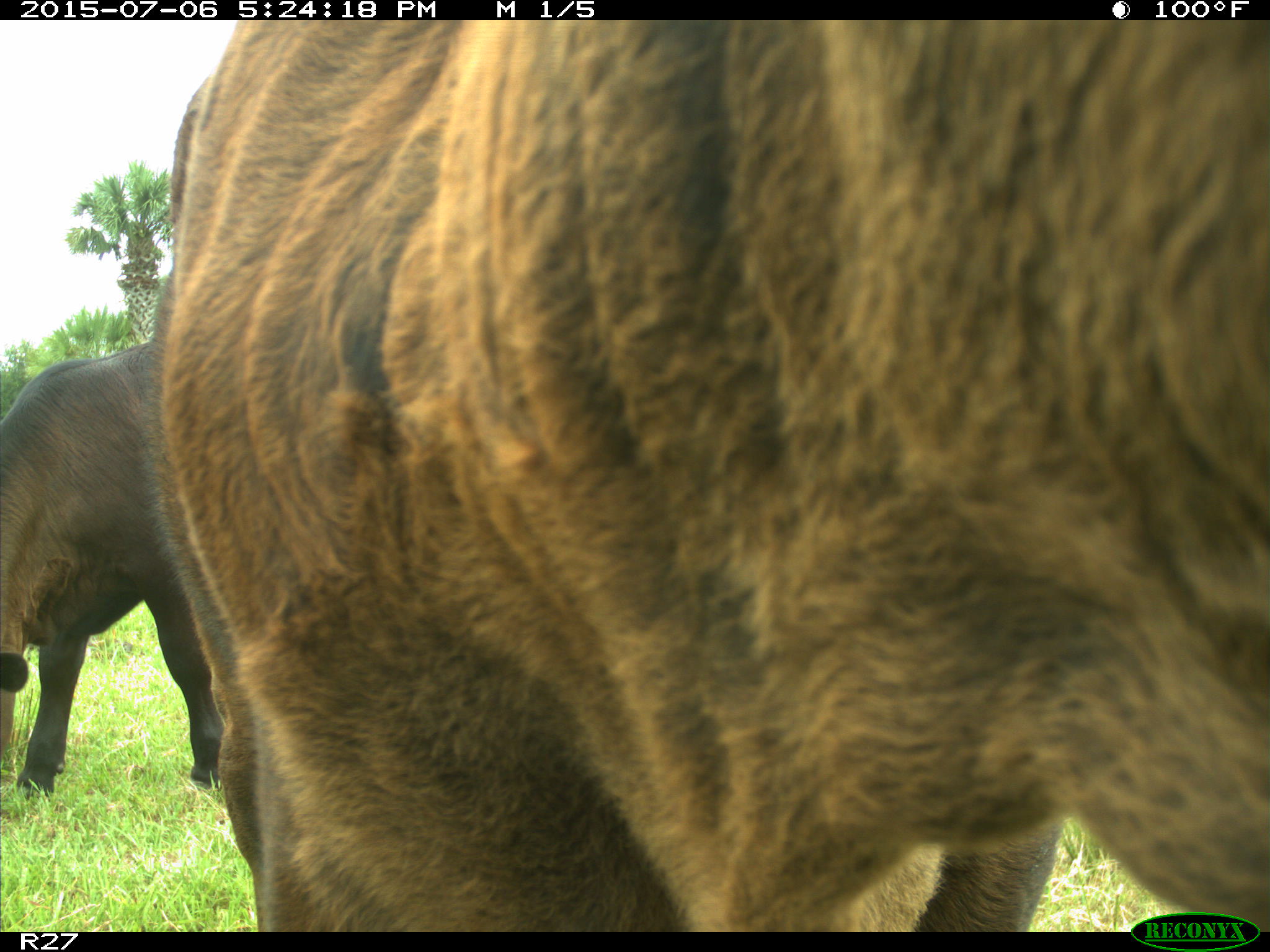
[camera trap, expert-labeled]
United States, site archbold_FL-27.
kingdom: Animalia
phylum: Chordata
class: Mammalia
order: Artiodactyla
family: Bovidae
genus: Bos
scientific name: Bos taurus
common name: domestic cow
Bos taurus (domestic cow).